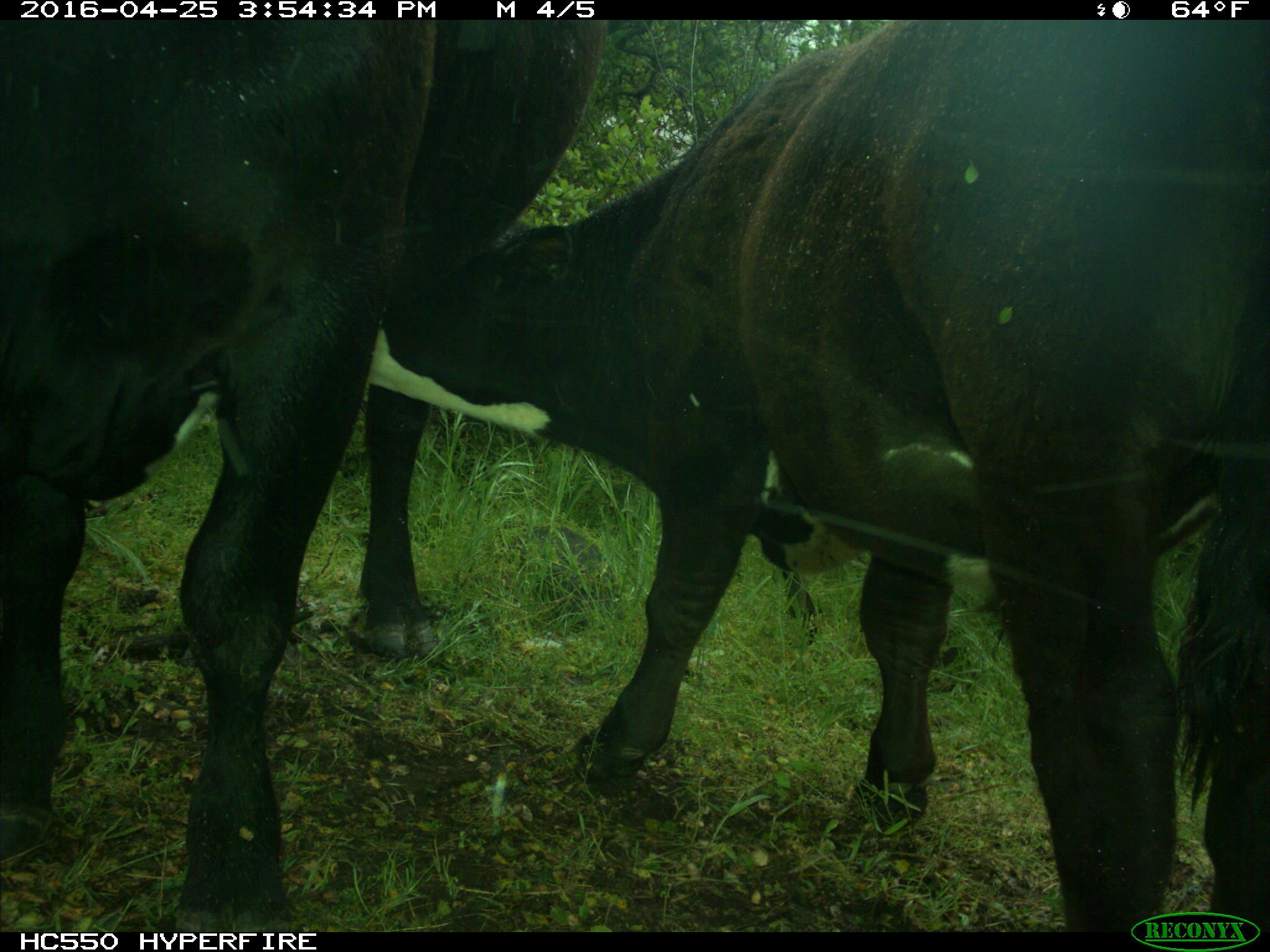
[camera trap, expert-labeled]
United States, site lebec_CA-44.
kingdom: Animalia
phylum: Chordata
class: Mammalia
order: Artiodactyla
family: Bovidae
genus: Bos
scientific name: Bos taurus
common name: domestic cow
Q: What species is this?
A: Bos taurus (domestic cow).